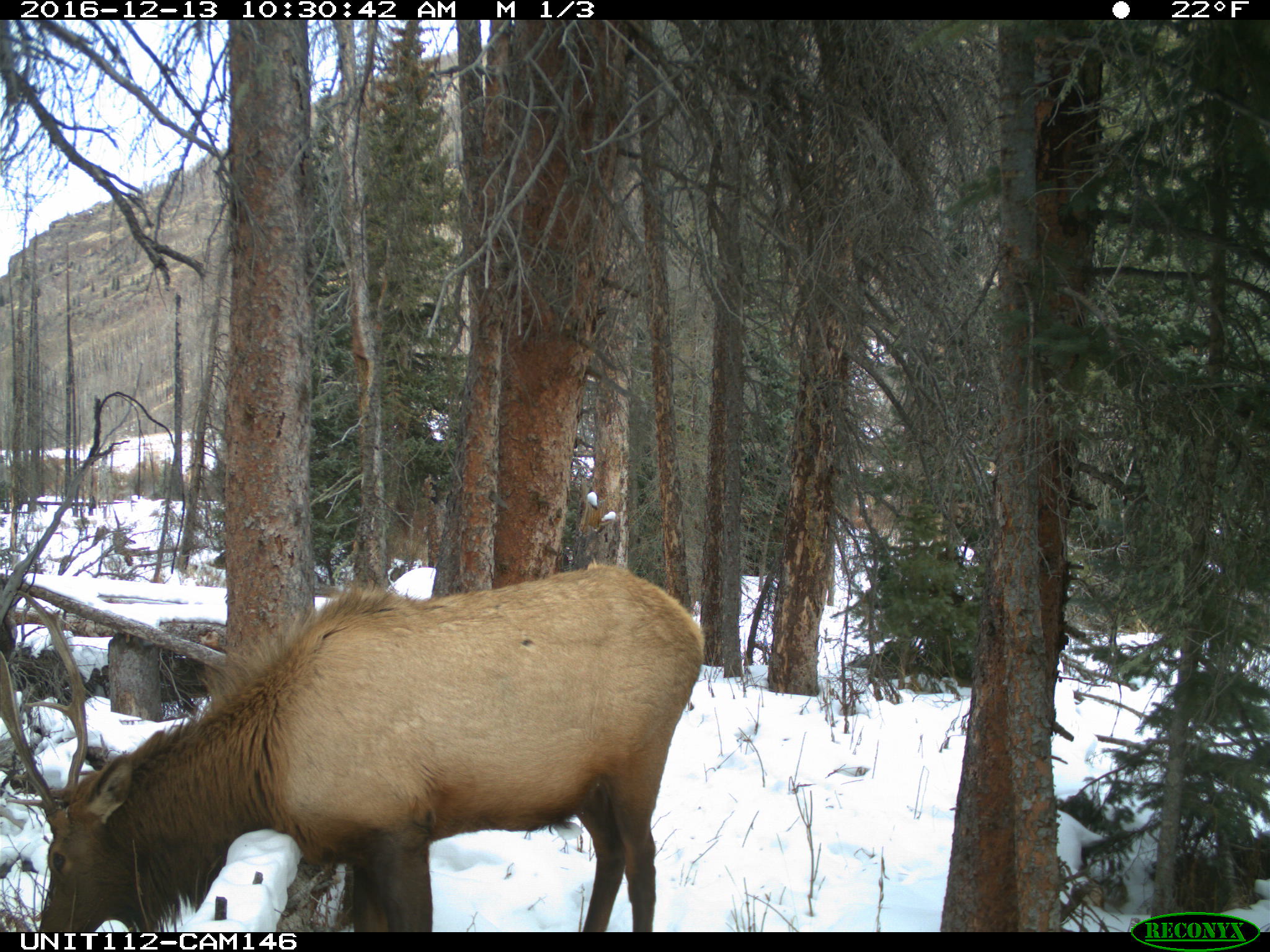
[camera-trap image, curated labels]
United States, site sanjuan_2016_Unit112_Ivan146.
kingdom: Animalia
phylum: Chordata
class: Mammalia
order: Artiodactyla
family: Cervidae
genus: Cervus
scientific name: Cervus elaphus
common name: red deer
Cervus elaphus (red deer).